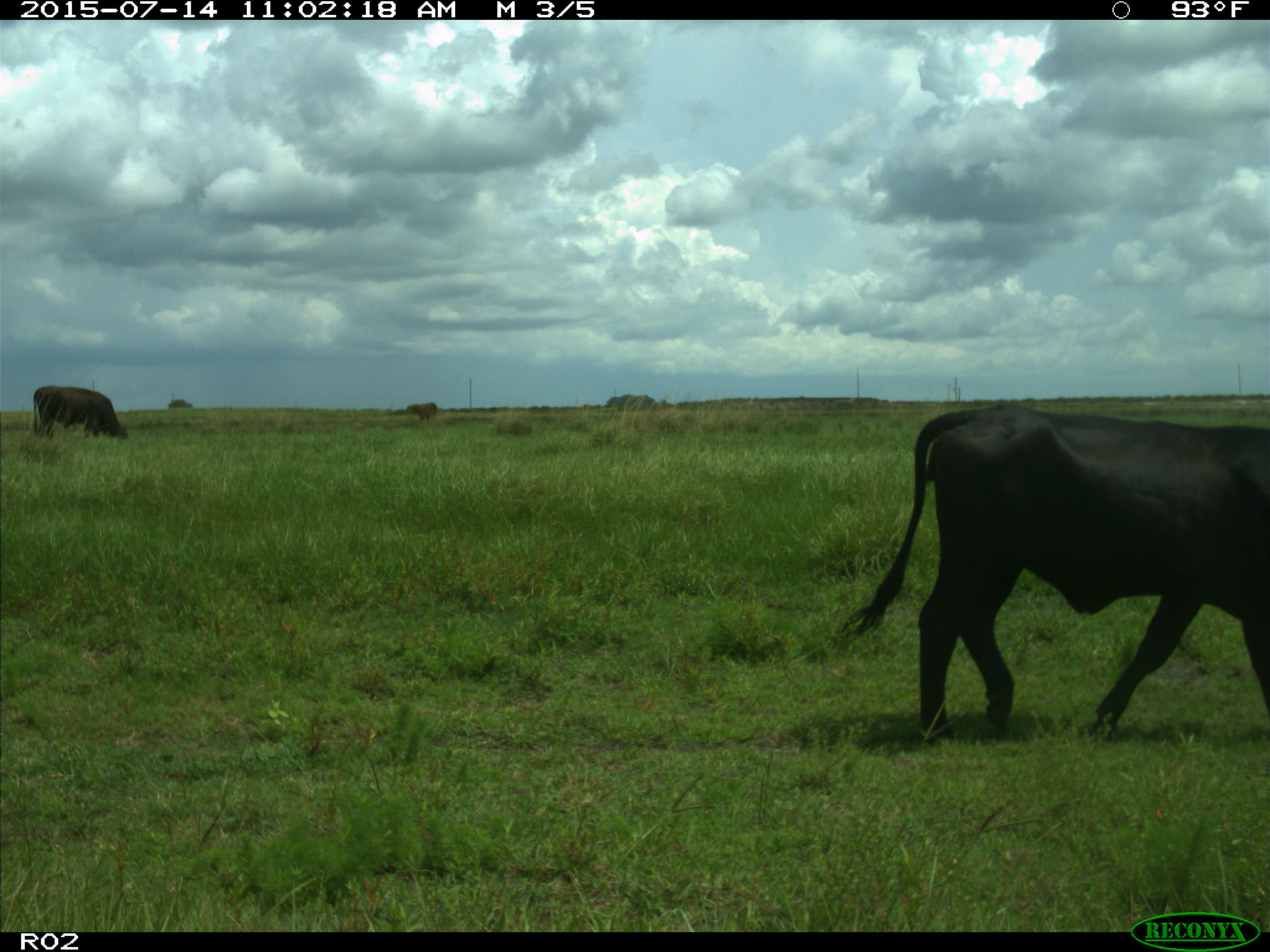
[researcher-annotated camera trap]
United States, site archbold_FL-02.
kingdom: Animalia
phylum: Chordata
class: Mammalia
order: Artiodactyla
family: Bovidae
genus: Bos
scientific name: Bos taurus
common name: domestic cow